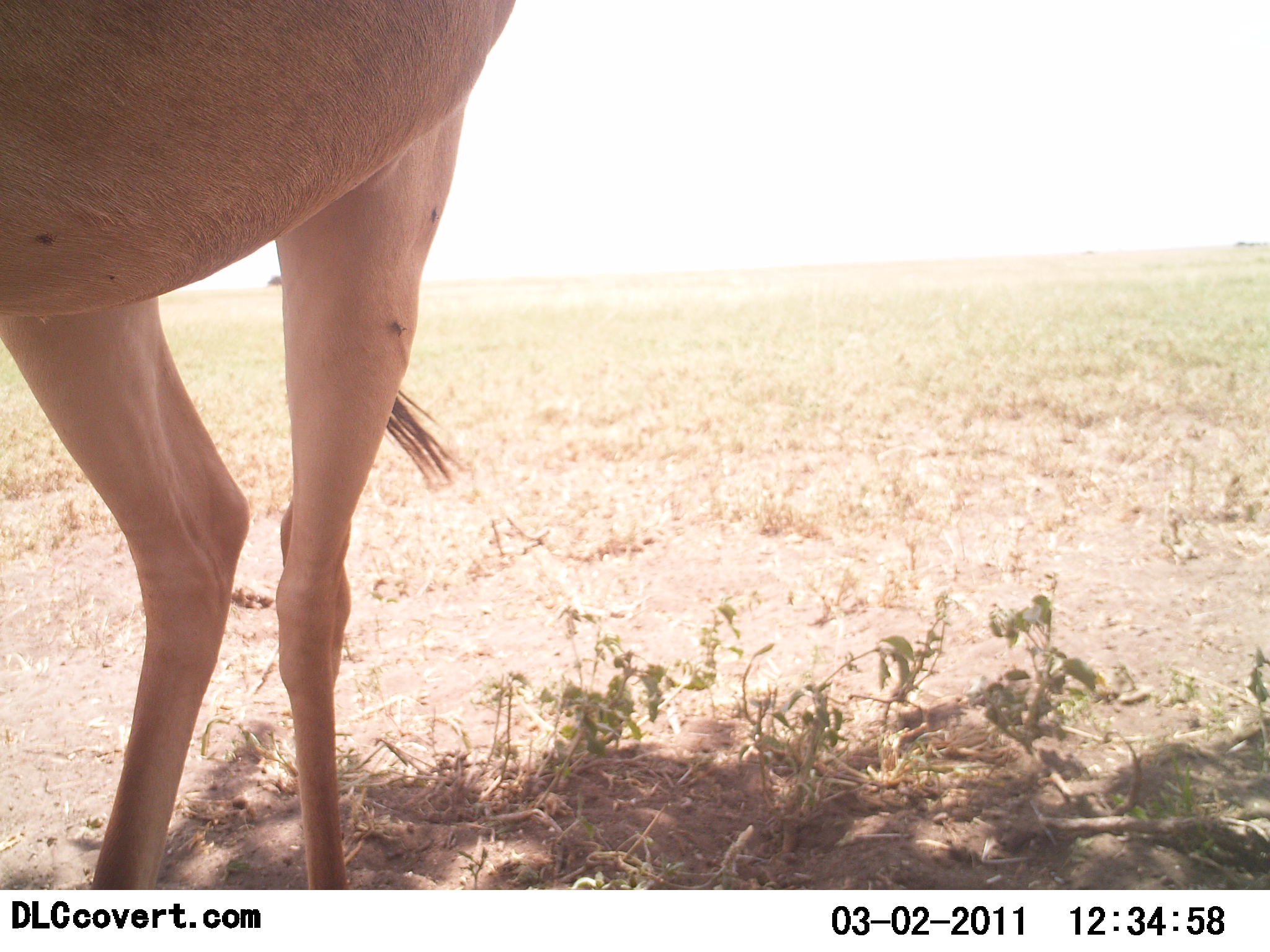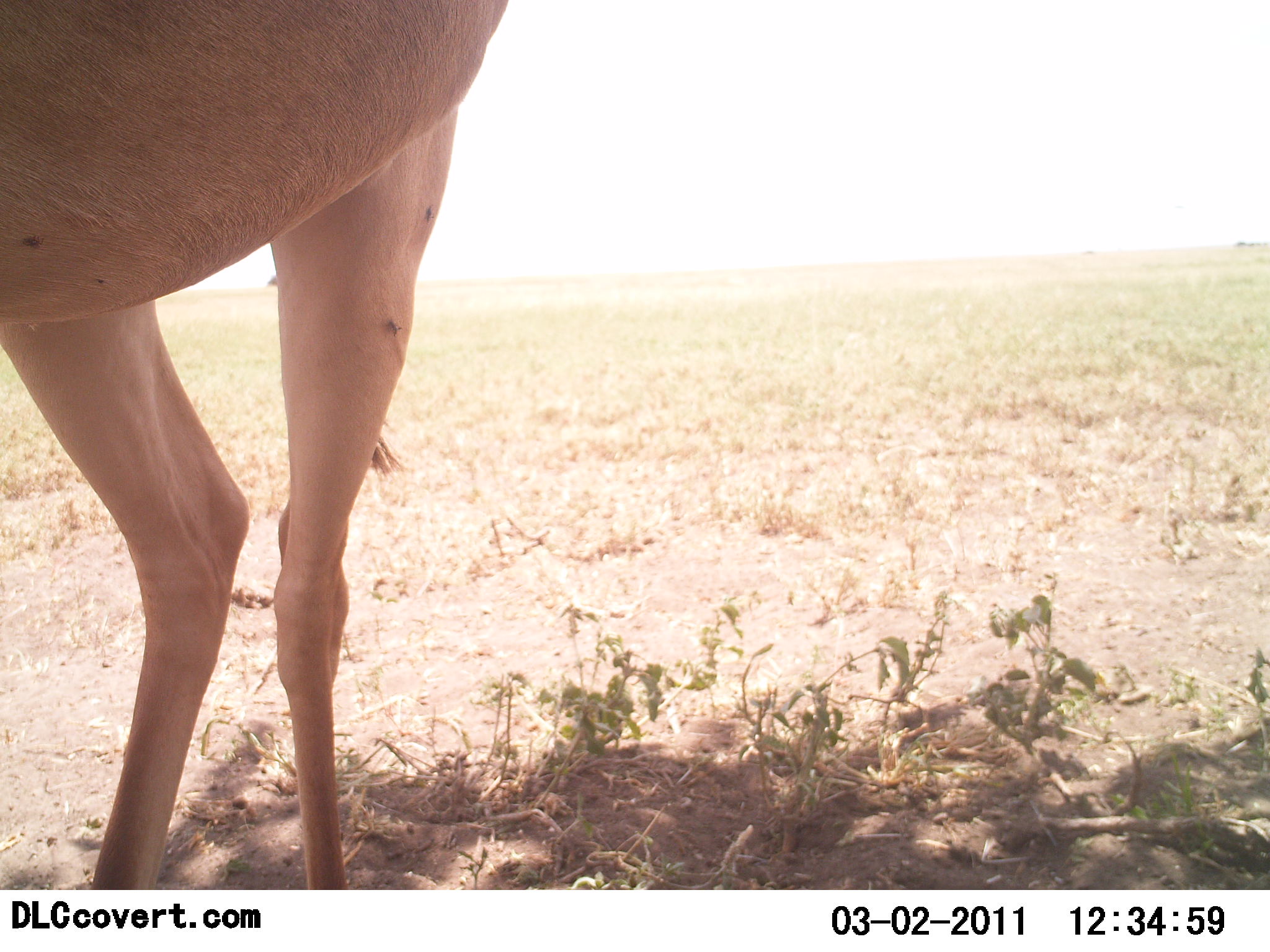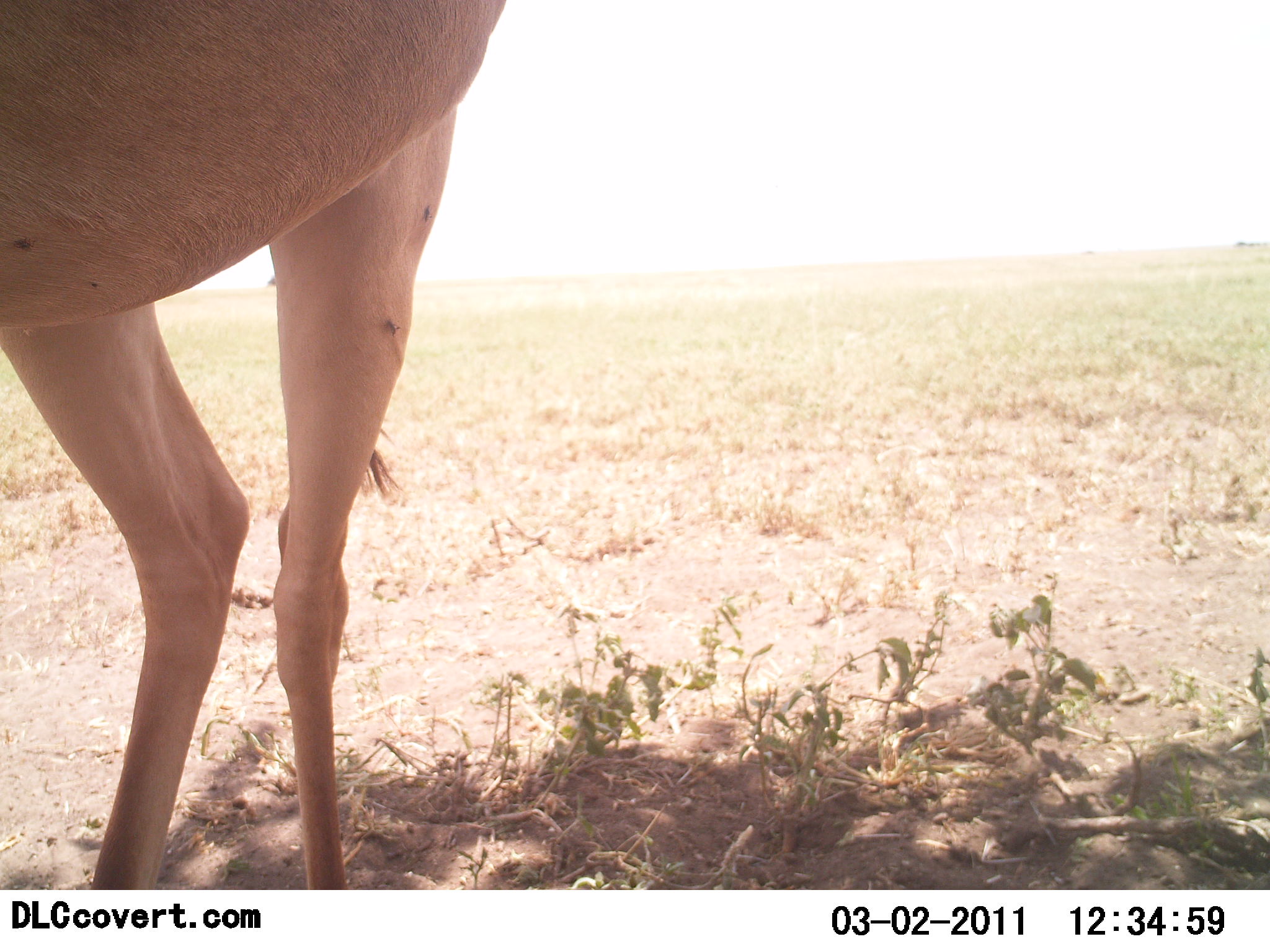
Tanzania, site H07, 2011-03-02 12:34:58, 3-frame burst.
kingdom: Animalia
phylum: Chordata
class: Mammalia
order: Artiodactyla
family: Bovidae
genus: Alcelaphus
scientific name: Alcelaphus buselaphus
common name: hartebeest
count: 1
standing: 100%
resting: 0%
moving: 0%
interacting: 0%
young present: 0%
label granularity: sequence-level